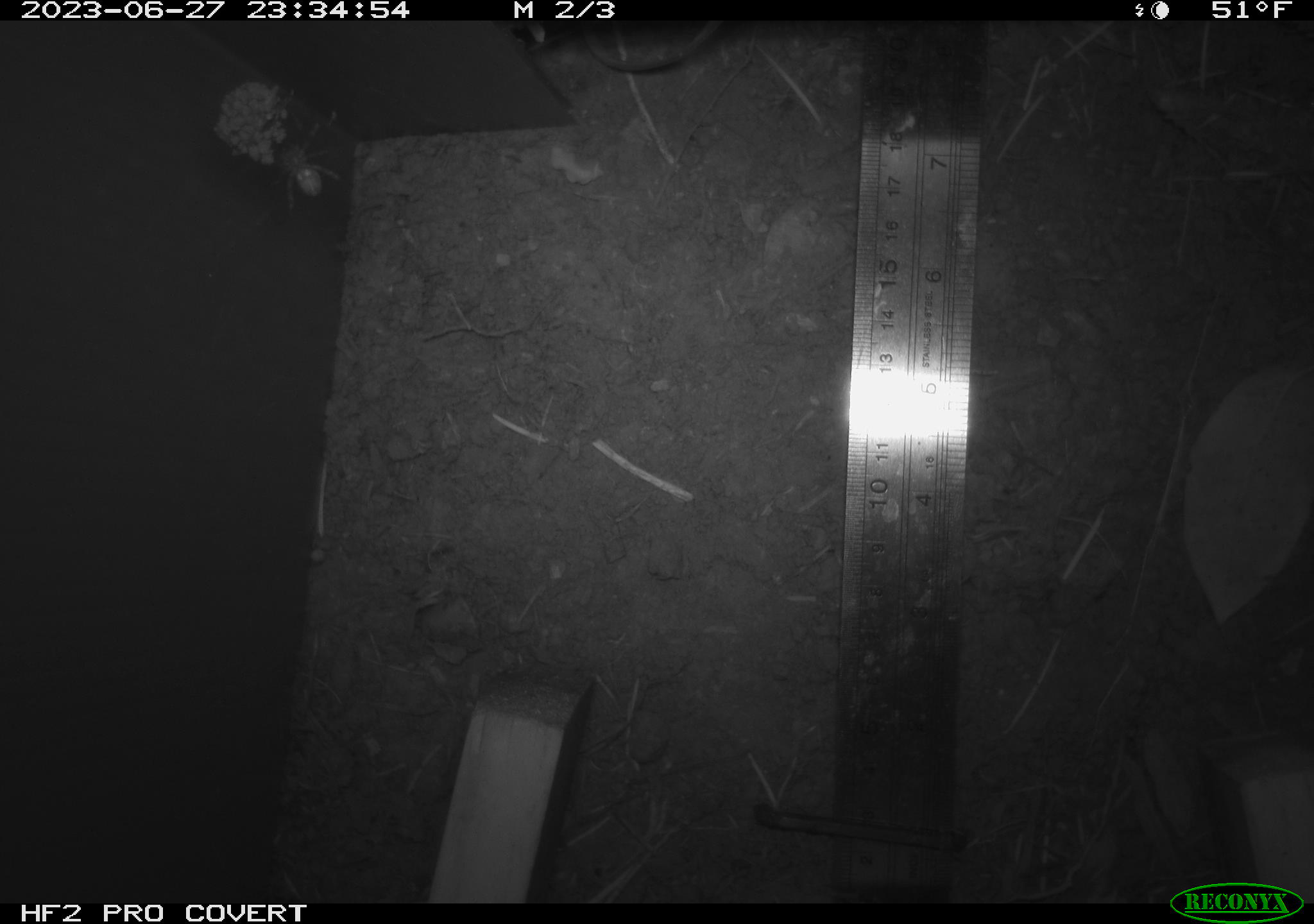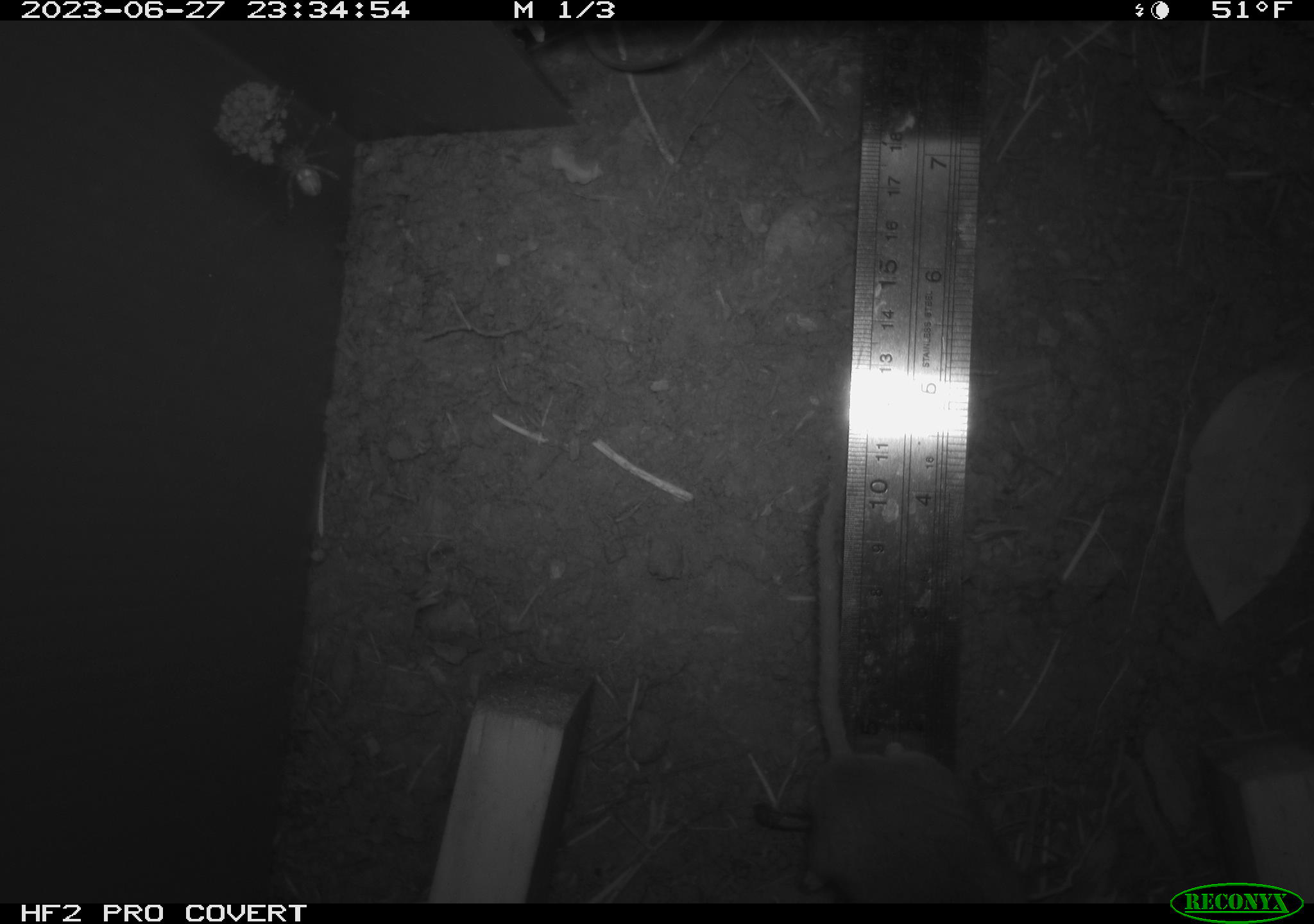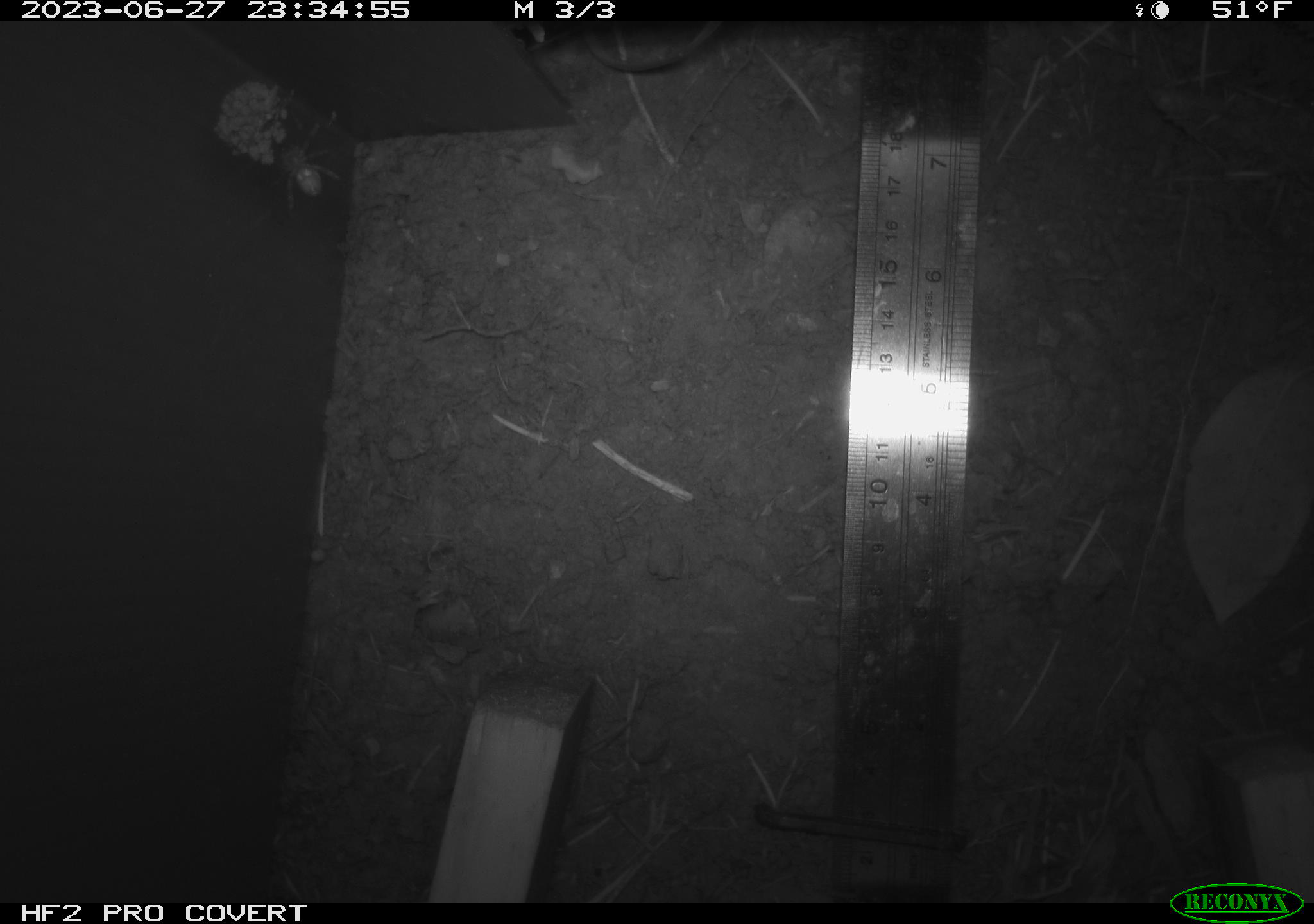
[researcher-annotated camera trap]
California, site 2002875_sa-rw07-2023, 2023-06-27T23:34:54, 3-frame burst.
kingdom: Animalia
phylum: Chordata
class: Mammalia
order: Rodentia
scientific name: Rodentia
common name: mouse species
Mouse species (Rodentia).